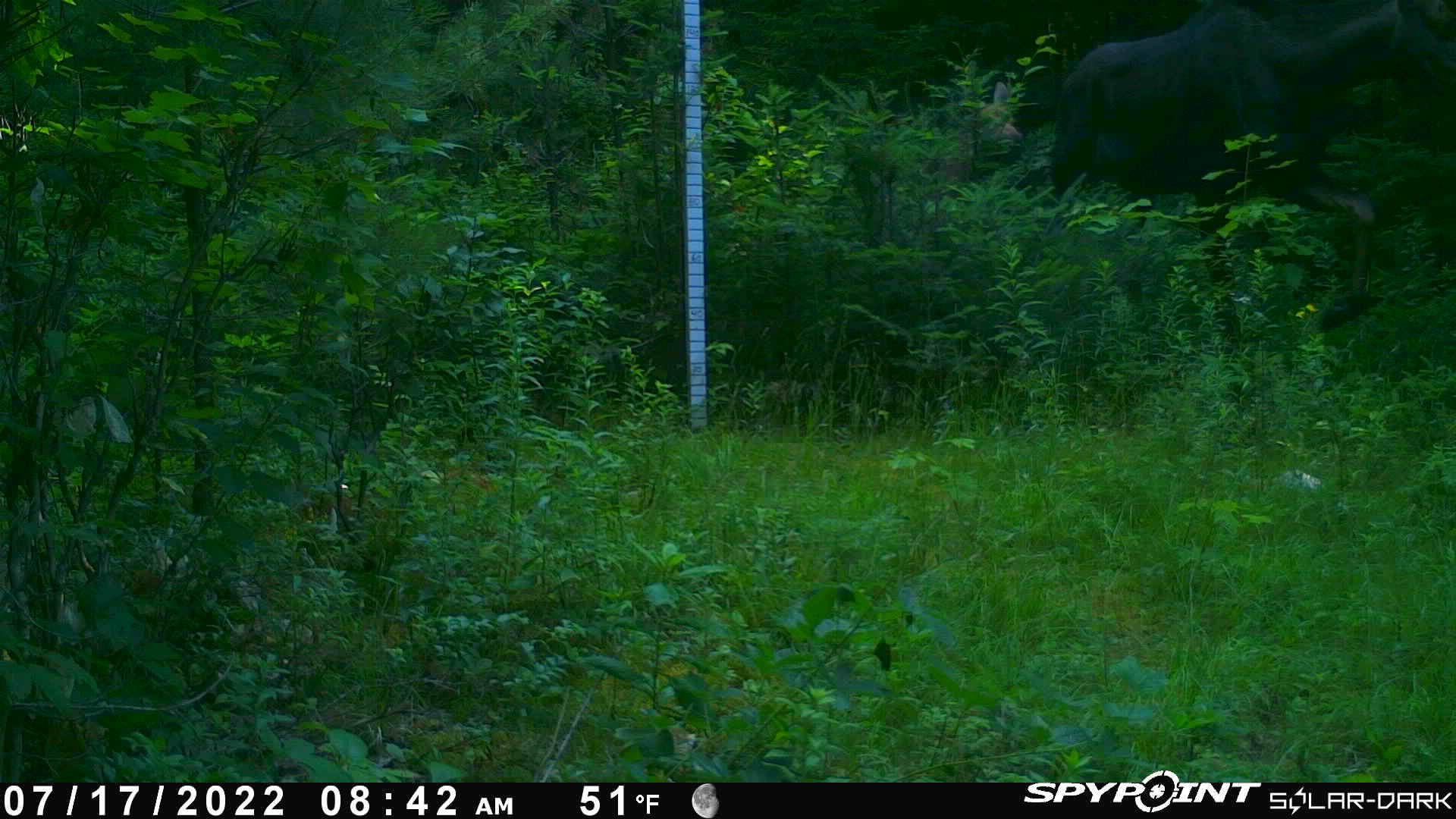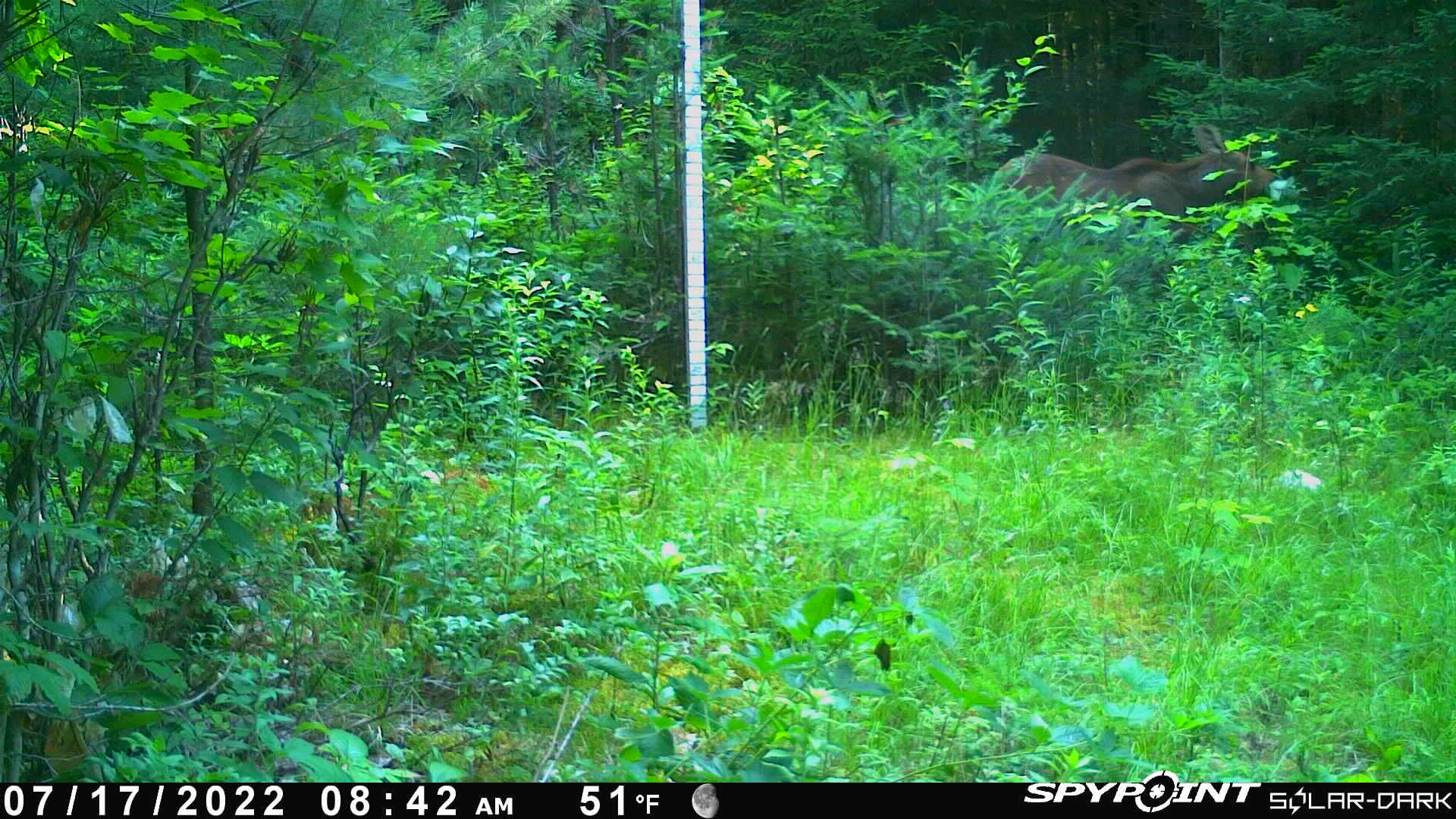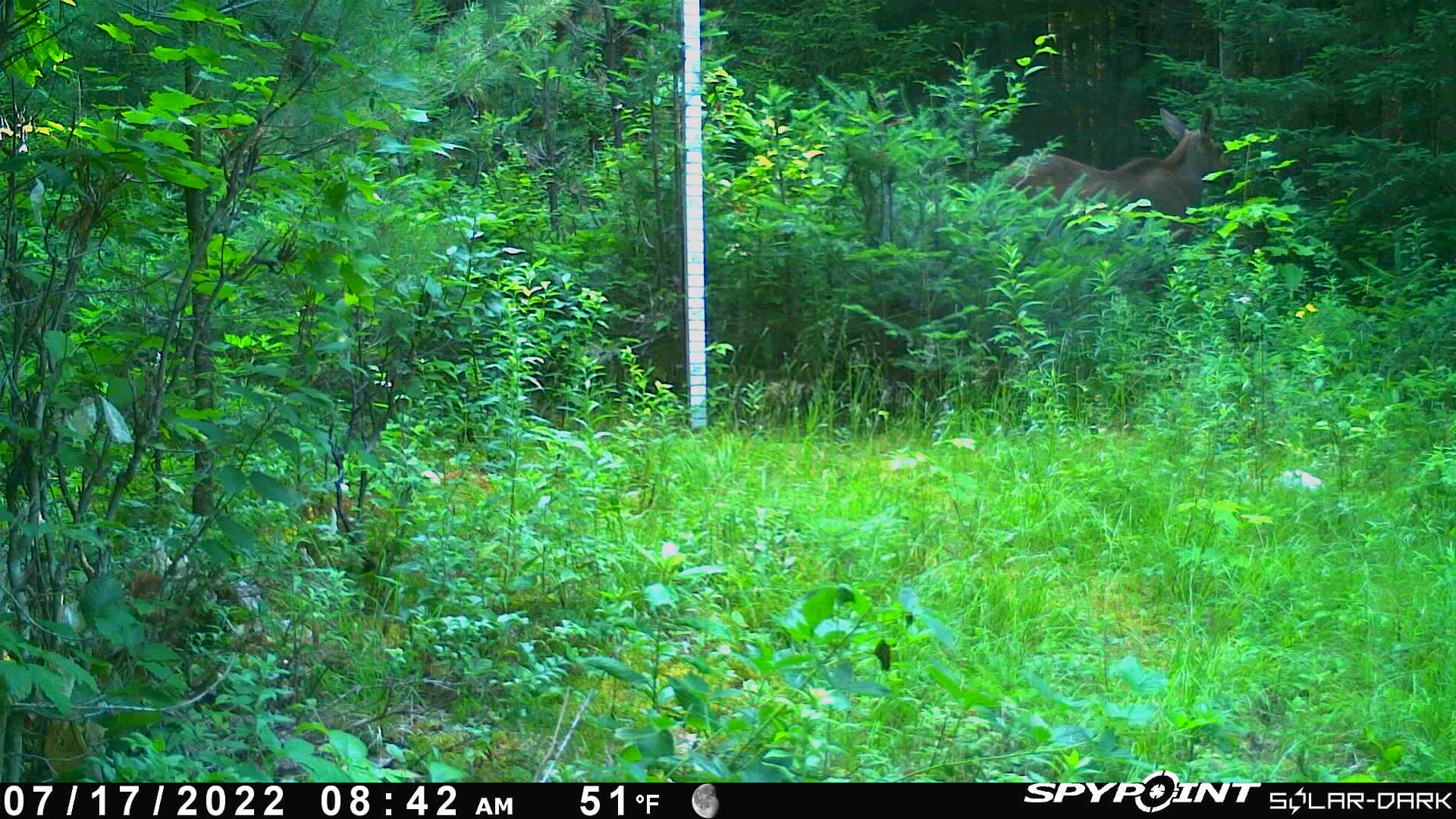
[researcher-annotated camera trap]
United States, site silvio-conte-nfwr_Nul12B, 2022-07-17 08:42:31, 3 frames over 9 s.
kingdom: Animalia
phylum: Chordata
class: Mammalia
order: Artiodactyla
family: Cervidae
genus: Alces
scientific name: Alces alces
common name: moose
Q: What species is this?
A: Moose (Alces alces).